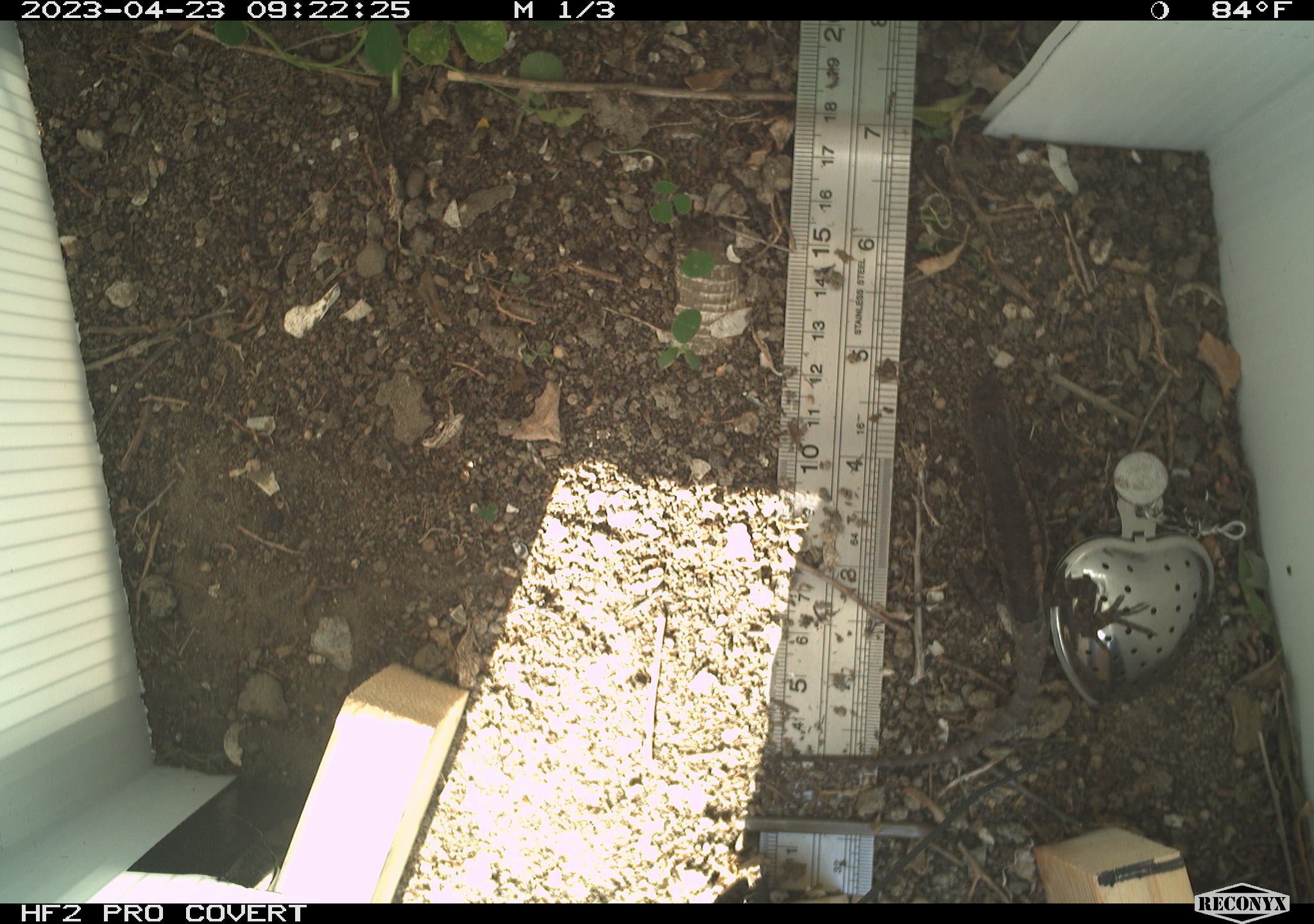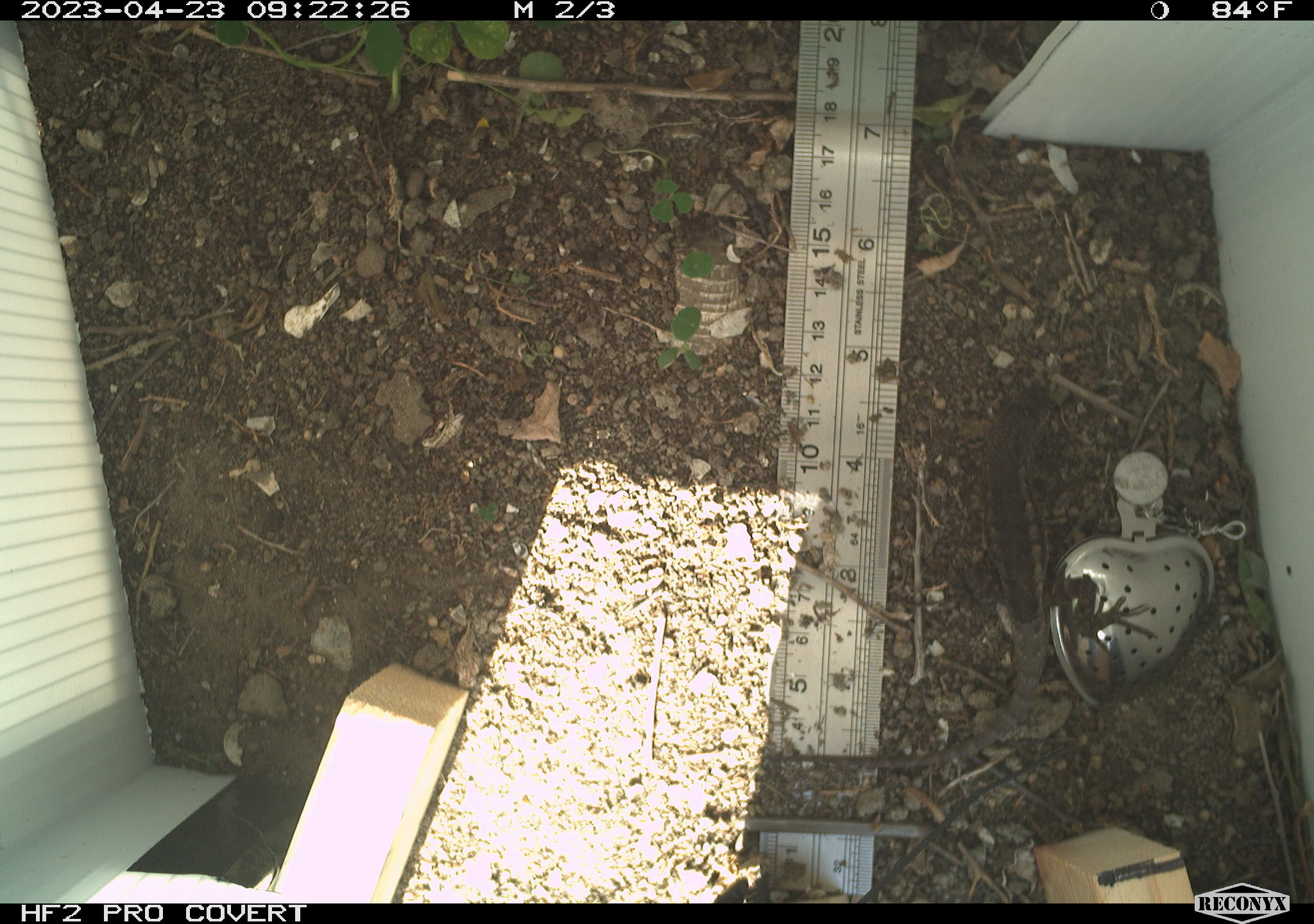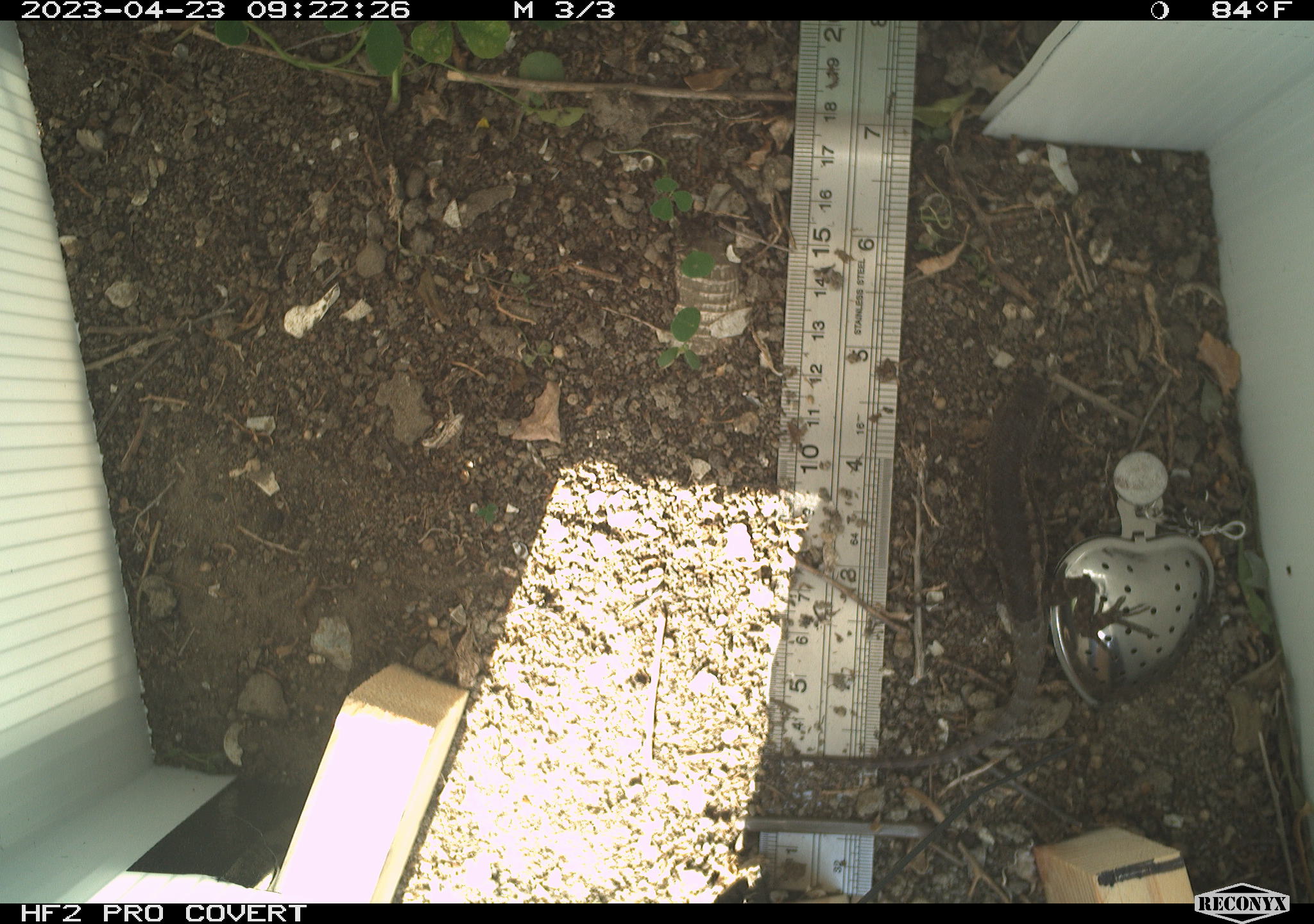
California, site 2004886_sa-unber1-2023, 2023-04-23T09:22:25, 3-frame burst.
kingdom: Animalia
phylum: Chordata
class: Reptilia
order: Squamata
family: Phrynosomatidae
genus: Sceloporus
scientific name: Sceloporus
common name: spiny lizards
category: sceloporus species